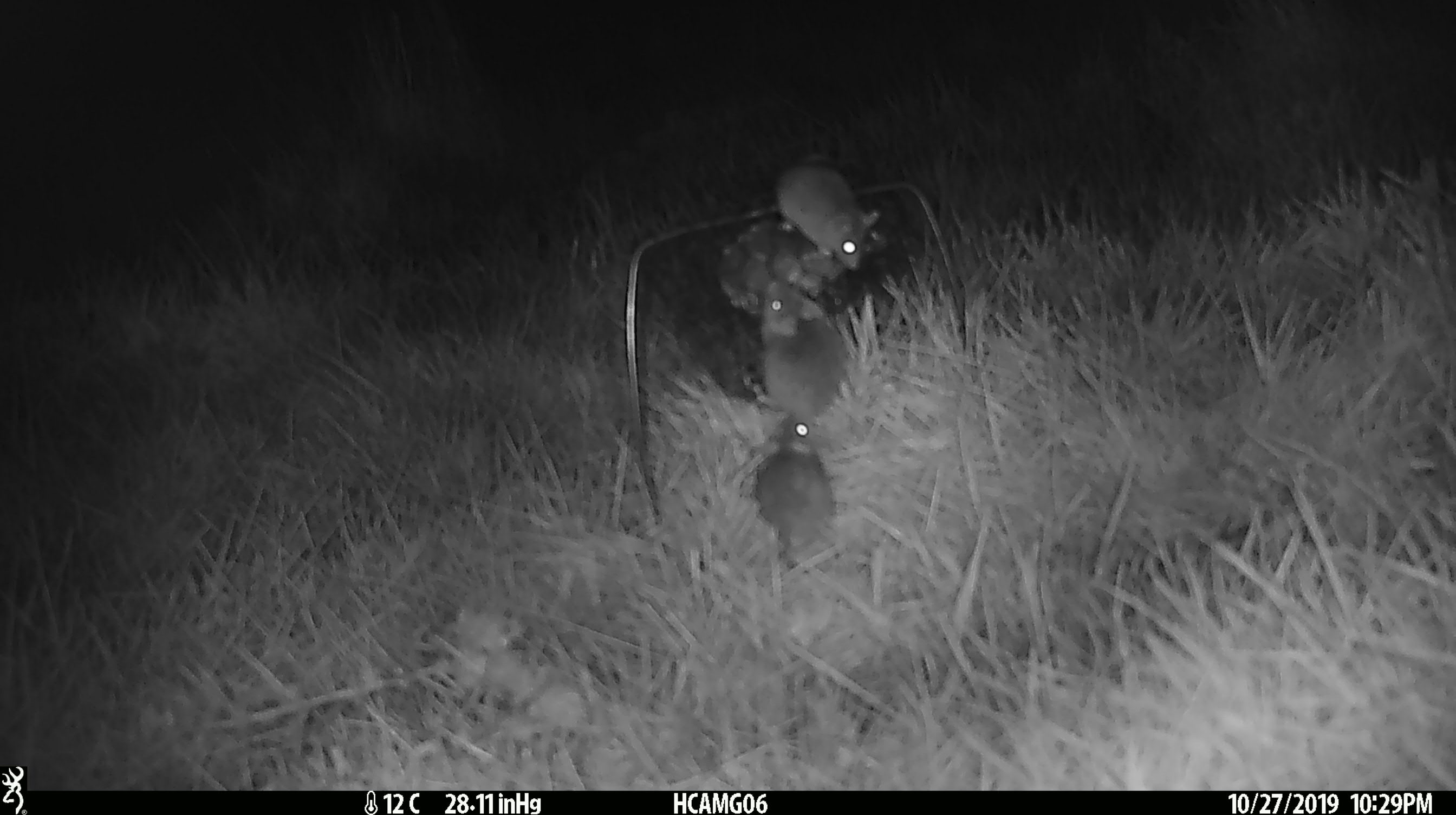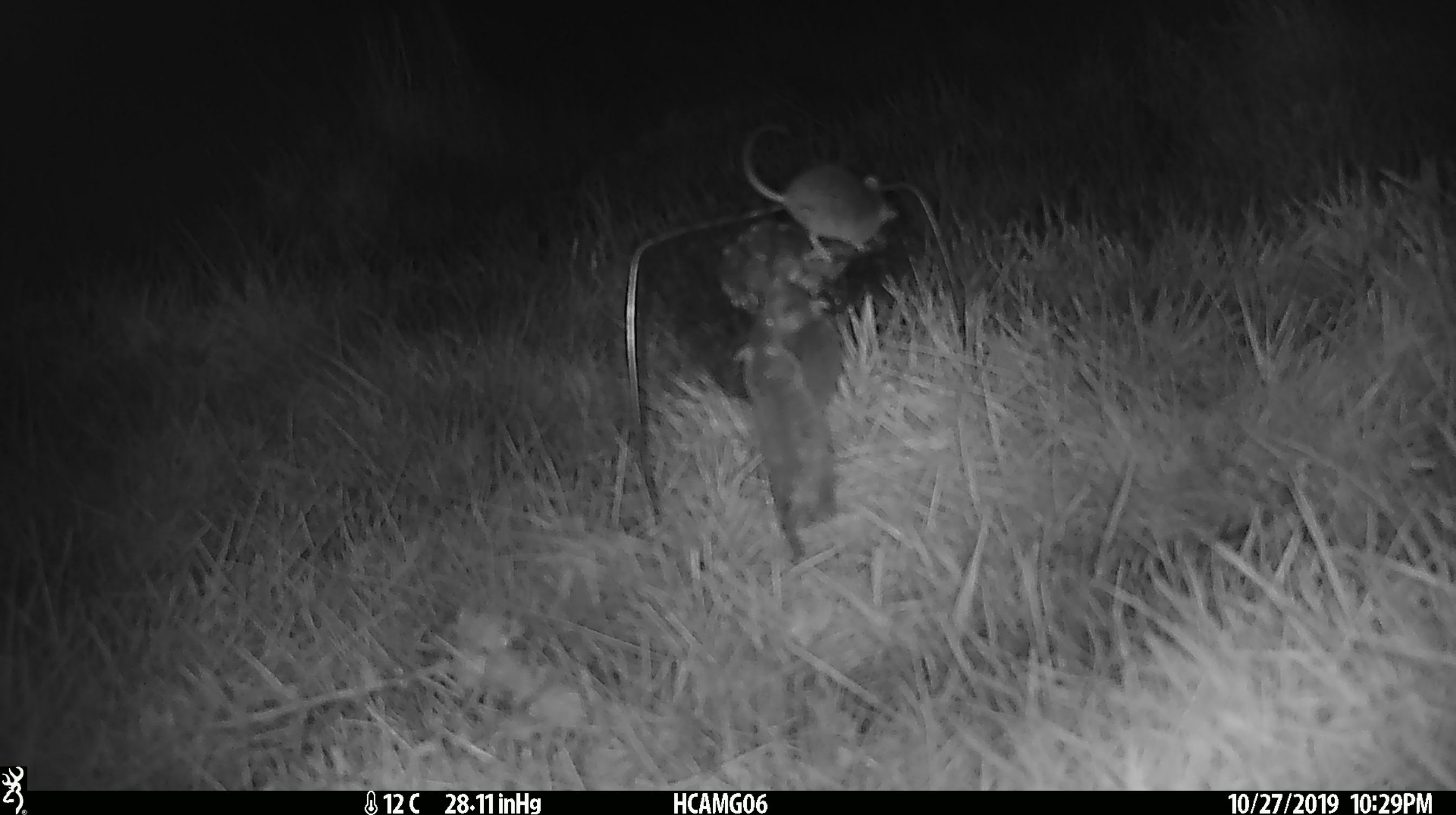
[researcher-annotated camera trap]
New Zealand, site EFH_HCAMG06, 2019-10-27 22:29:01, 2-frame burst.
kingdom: Animalia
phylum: Chordata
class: Mammalia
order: Rodentia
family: Muridae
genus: Mus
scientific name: Mus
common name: mouse